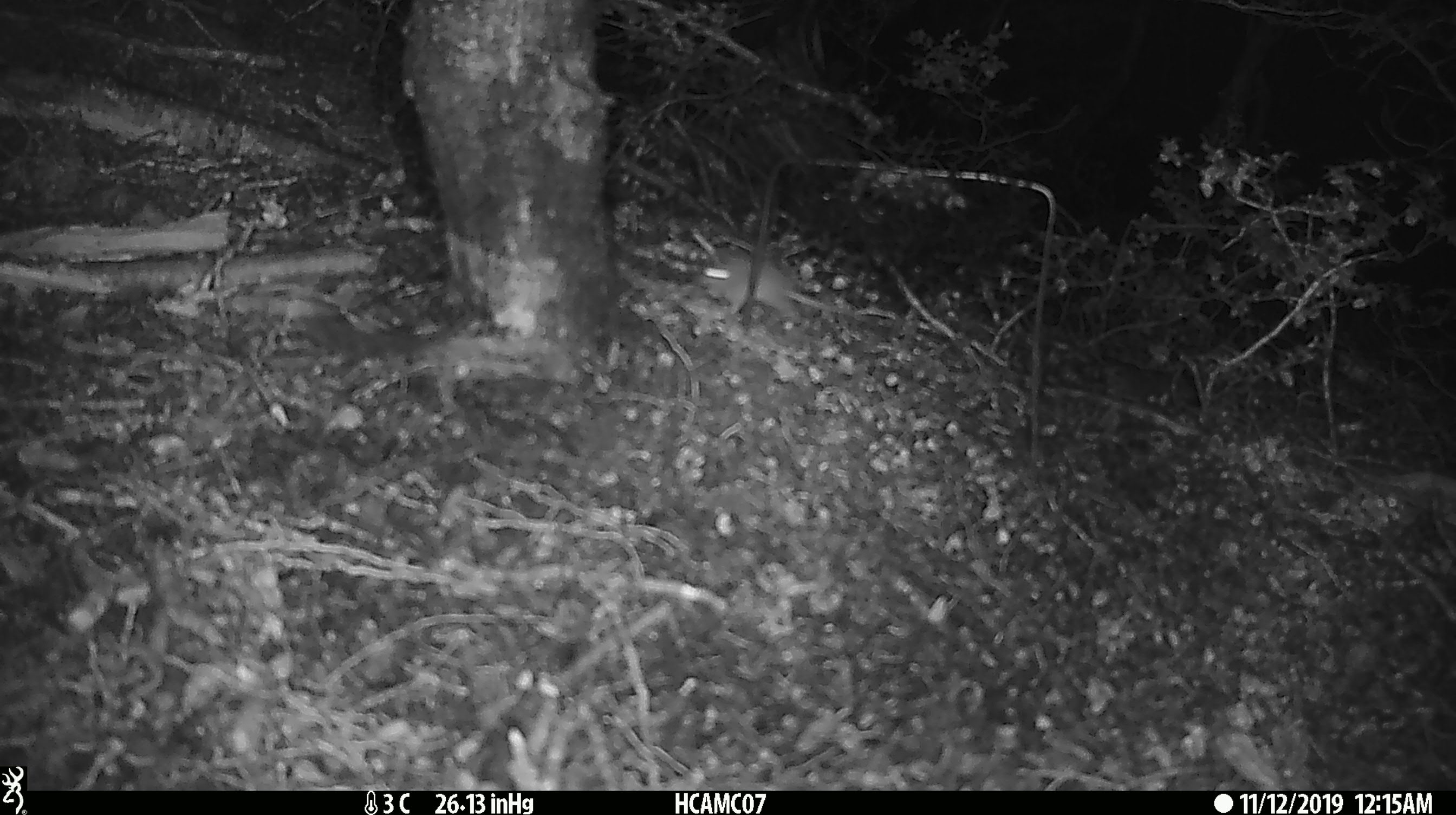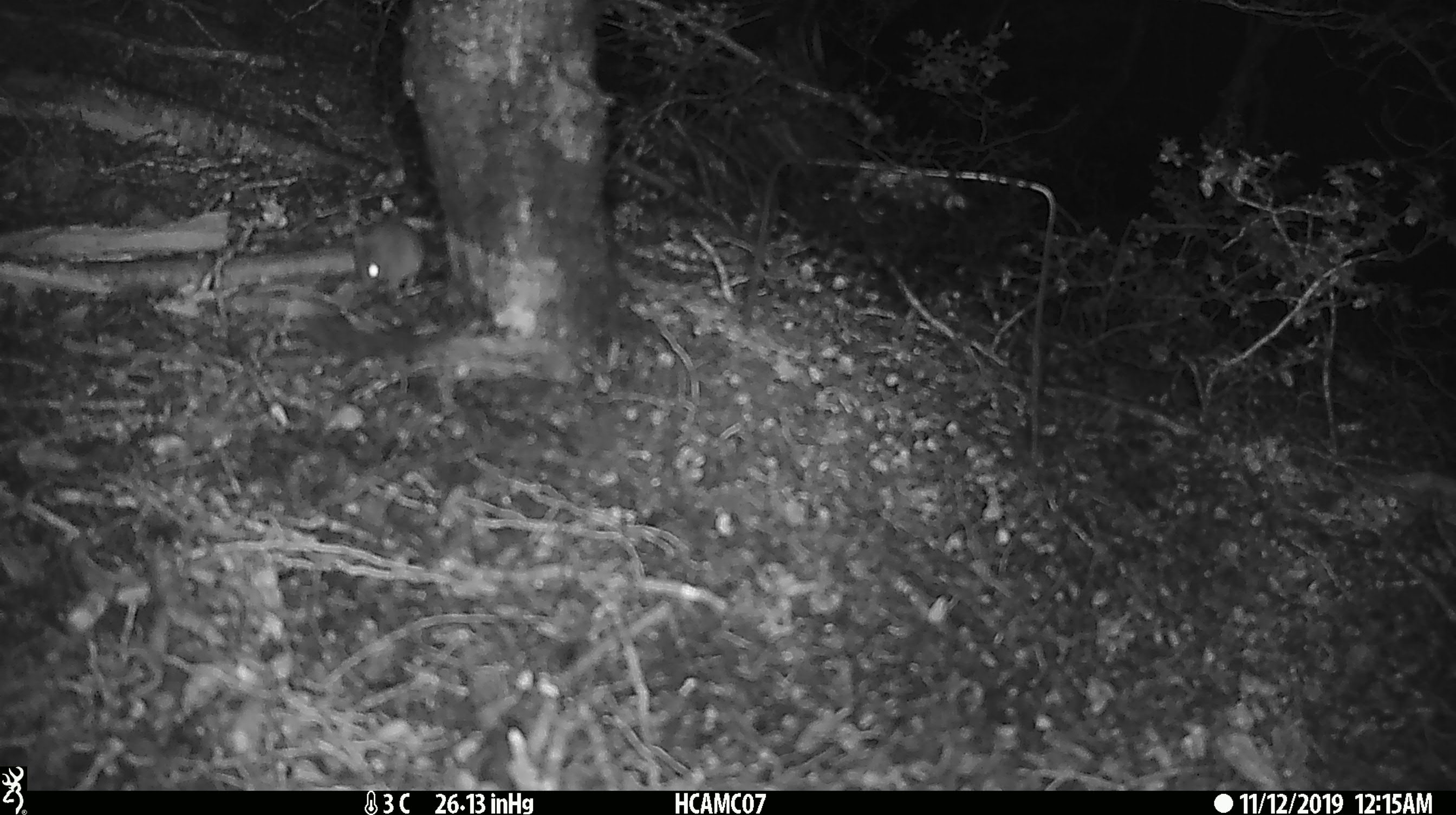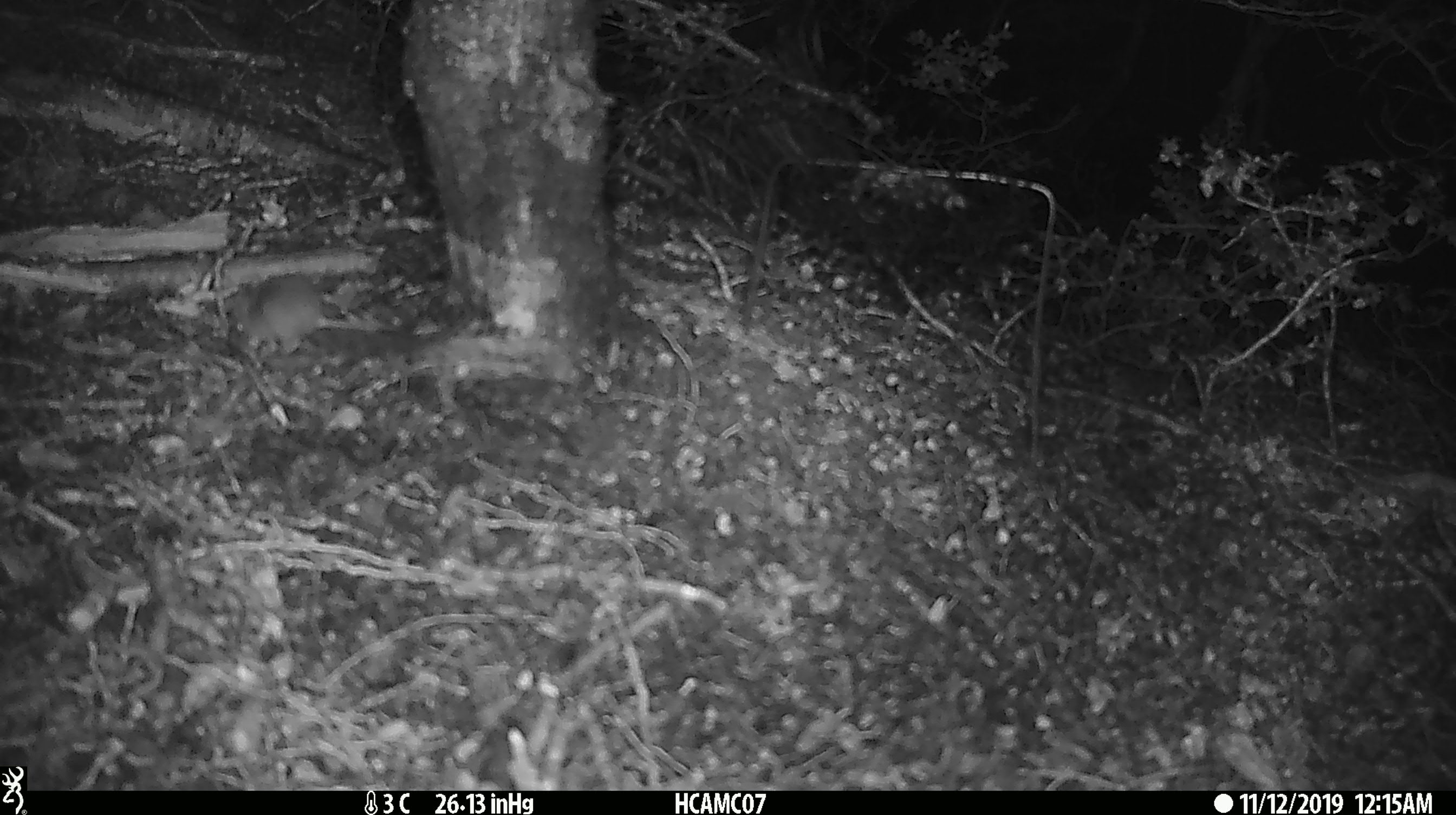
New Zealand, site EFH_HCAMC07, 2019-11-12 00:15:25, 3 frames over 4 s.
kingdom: Animalia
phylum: Chordata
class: Mammalia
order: Rodentia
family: Muridae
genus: Mus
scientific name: Mus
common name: mouse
Mouse (Mus).